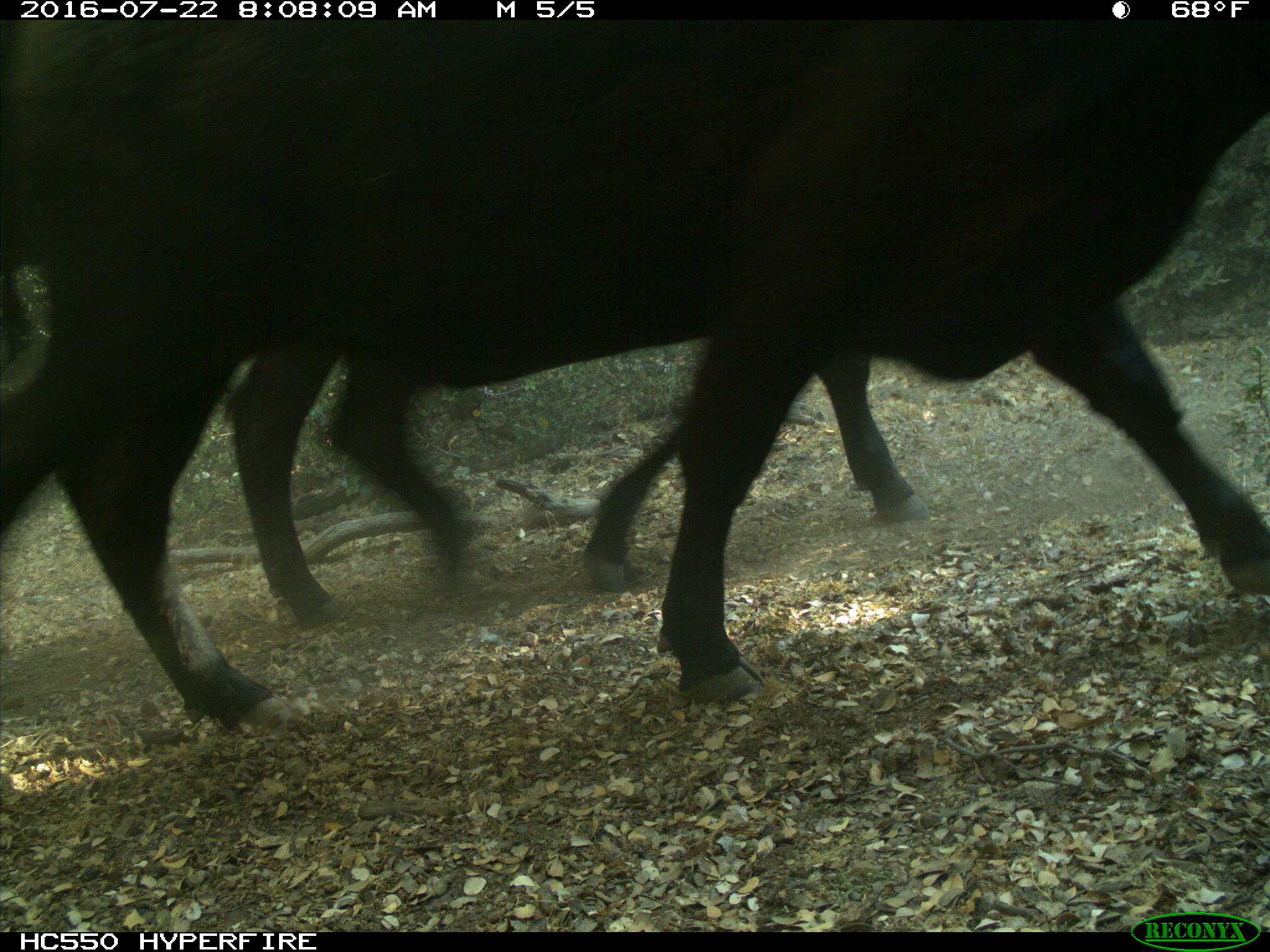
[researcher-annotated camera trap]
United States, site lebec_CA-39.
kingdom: Animalia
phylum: Chordata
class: Mammalia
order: Artiodactyla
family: Bovidae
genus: Bos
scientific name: Bos taurus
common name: domestic cow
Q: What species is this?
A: Bos taurus (domestic cow).